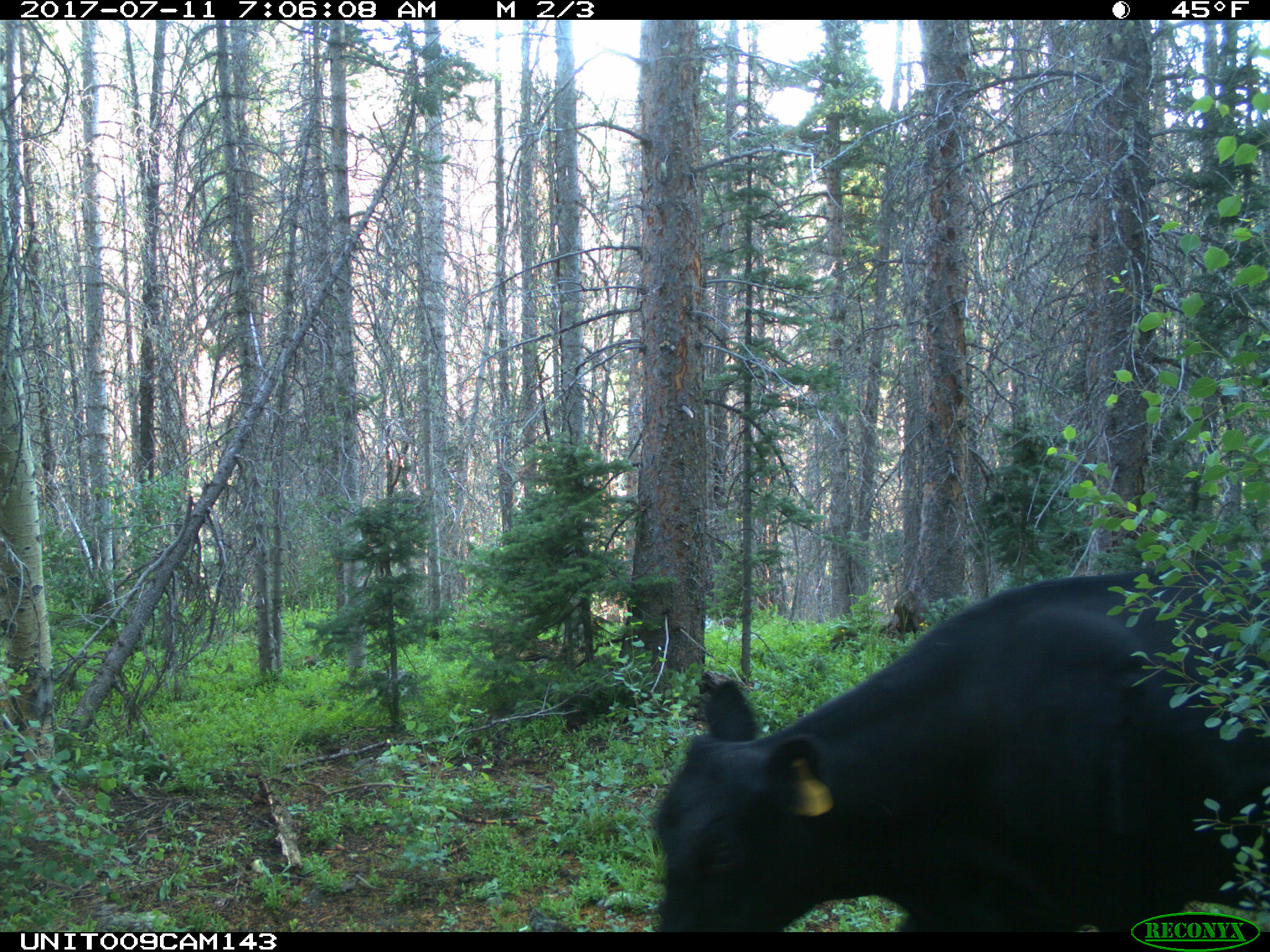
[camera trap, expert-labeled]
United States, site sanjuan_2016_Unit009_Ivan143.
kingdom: Animalia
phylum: Chordata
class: Mammalia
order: Artiodactyla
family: Bovidae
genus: Bos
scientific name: Bos taurus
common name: domestic cow